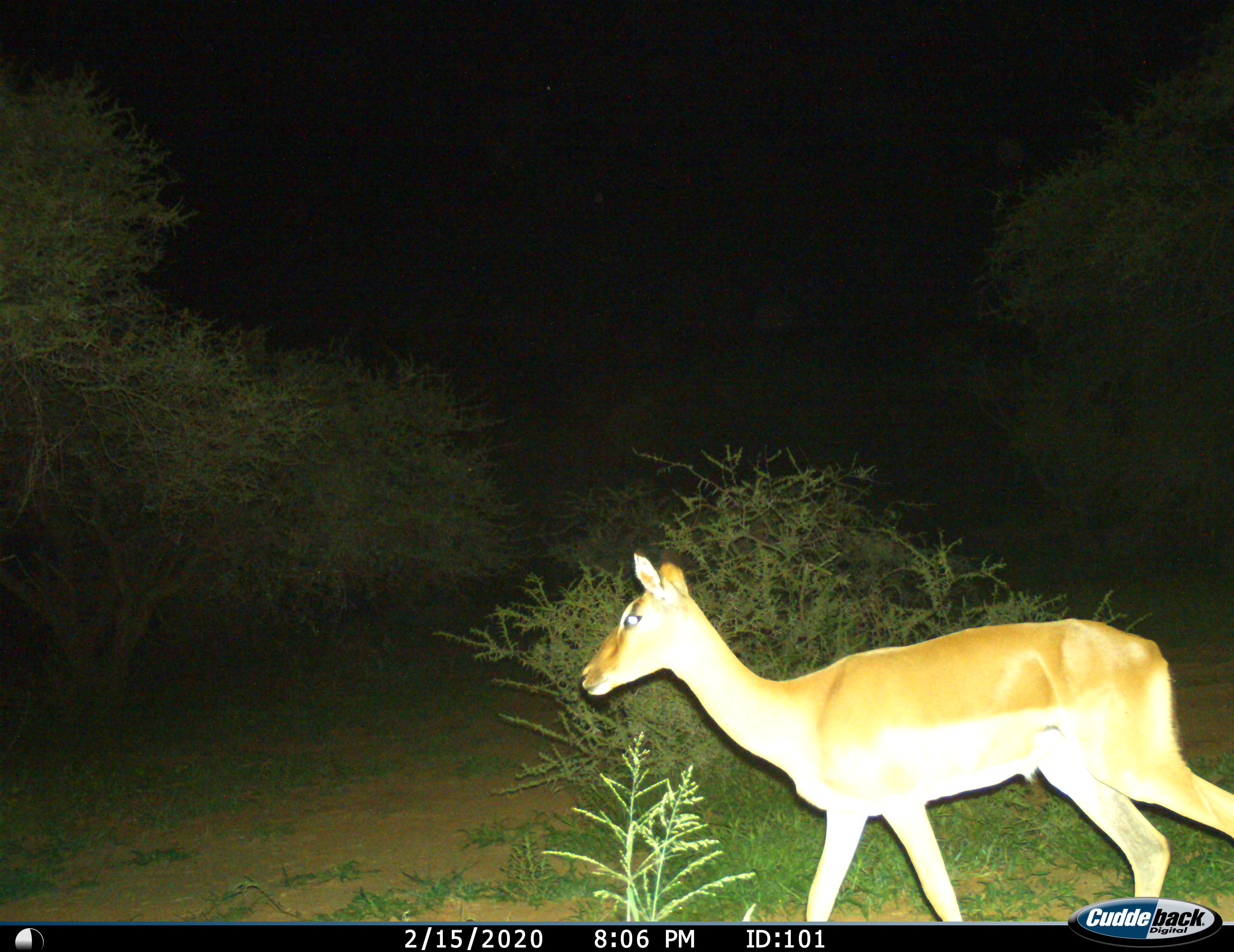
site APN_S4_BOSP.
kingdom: Animalia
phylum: Chordata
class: Mammalia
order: Artiodactyla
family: Bovidae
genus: Aepyceros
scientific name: Aepyceros melampus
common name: impala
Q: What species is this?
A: Impala (Aepyceros melampus).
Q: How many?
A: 1.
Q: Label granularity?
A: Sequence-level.